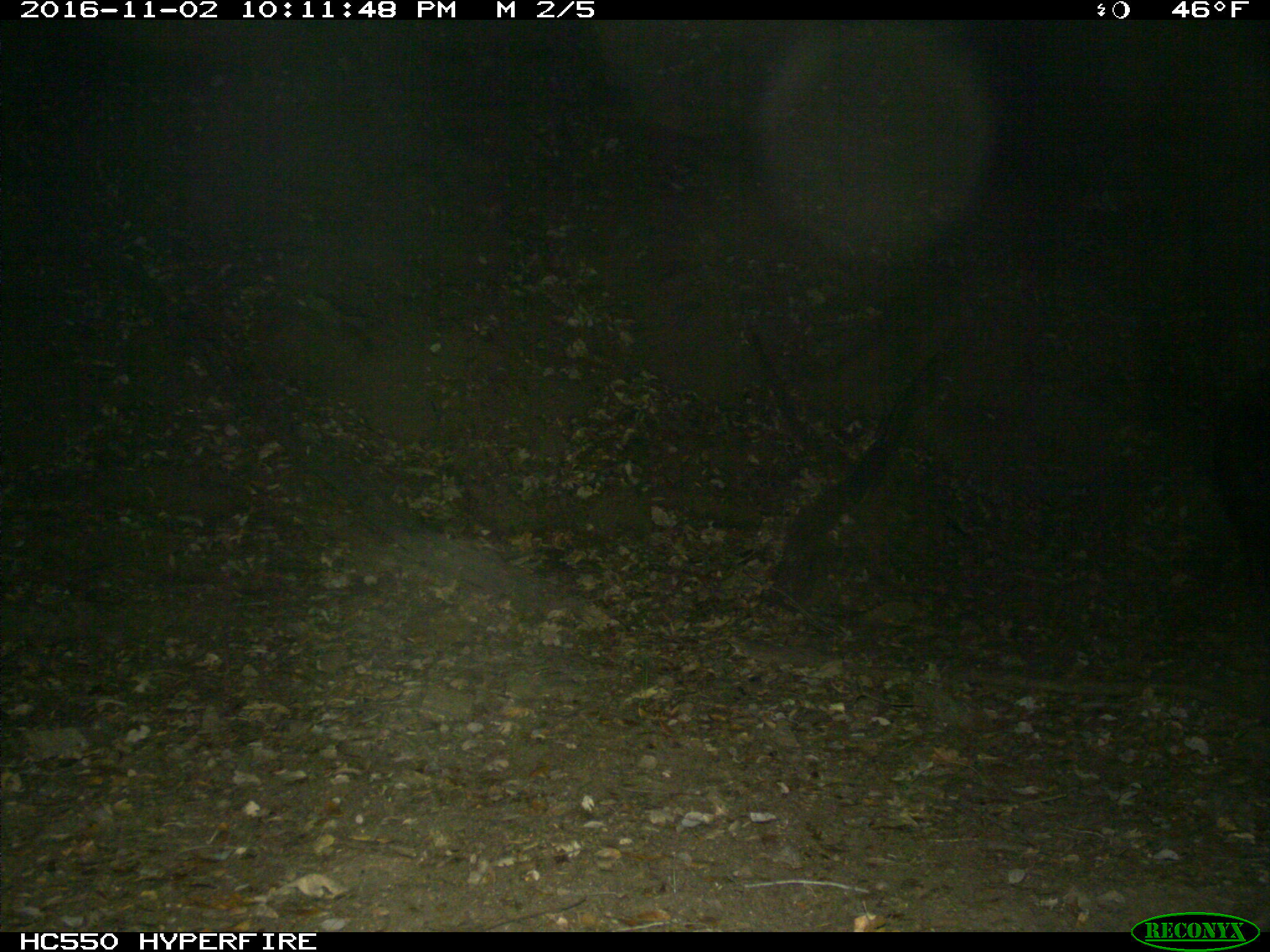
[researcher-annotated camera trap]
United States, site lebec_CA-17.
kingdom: Animalia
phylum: Chordata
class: Mammalia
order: Artiodactyla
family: Suidae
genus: Sus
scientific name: Sus scrofa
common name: wild boar